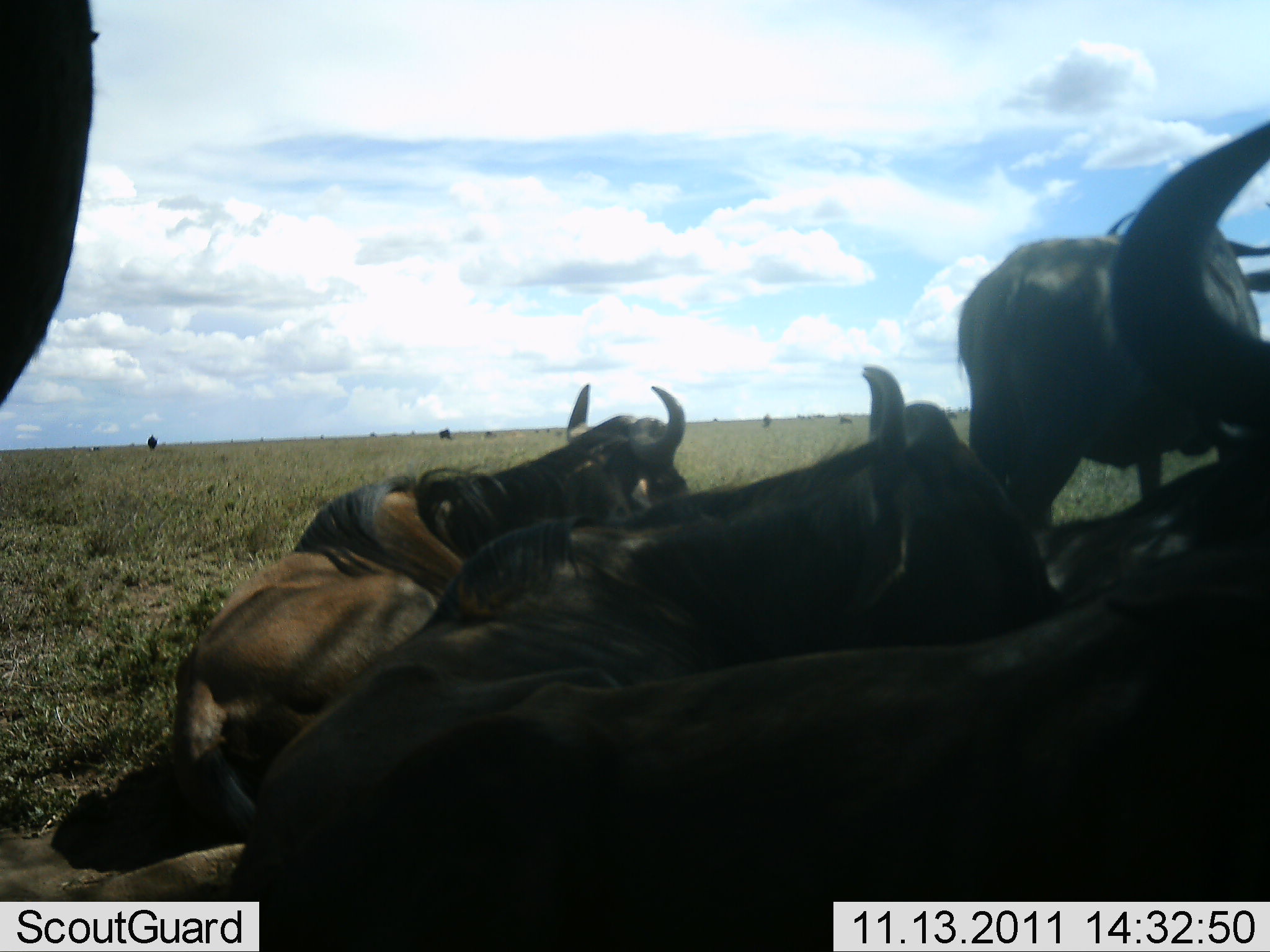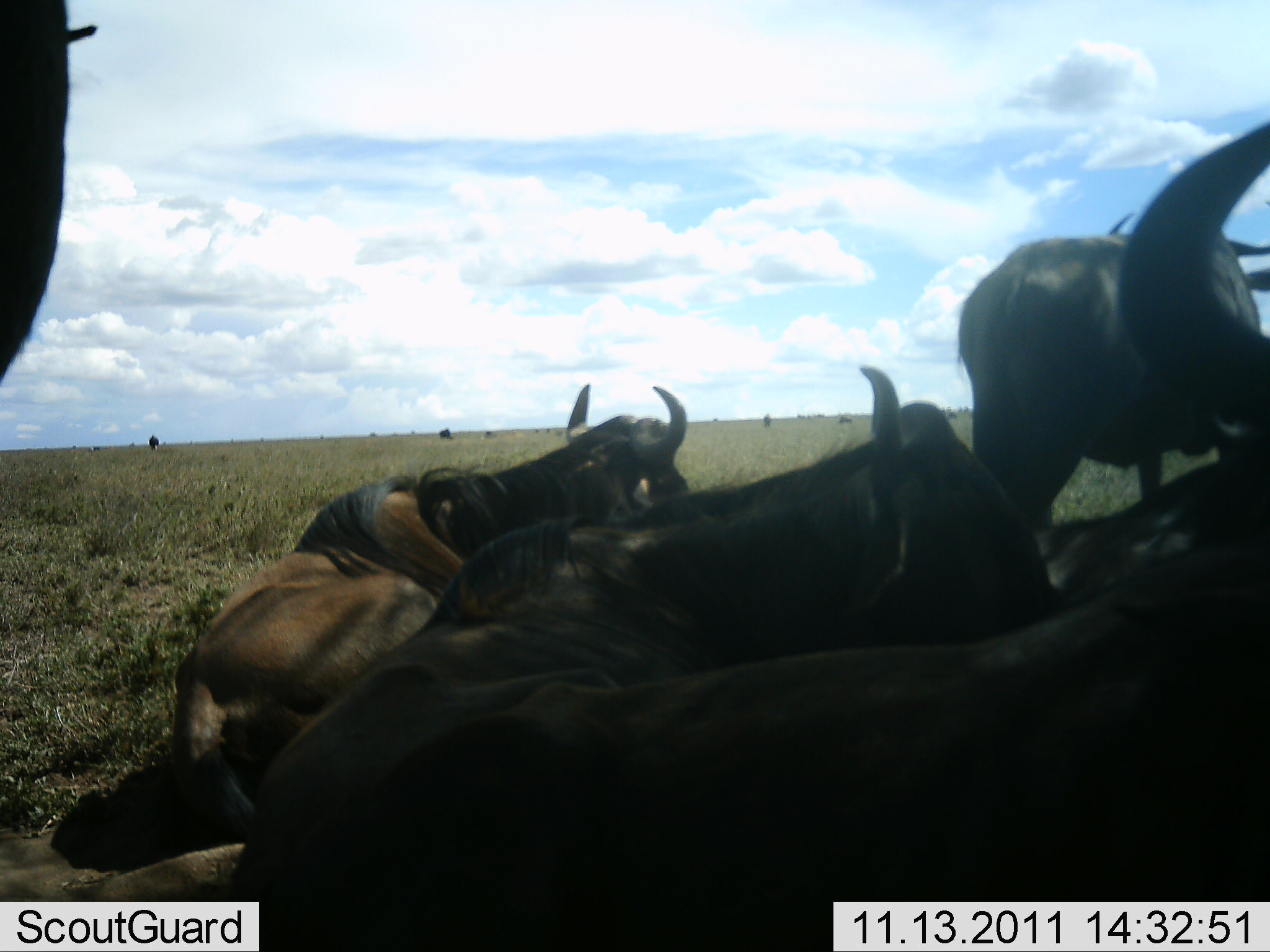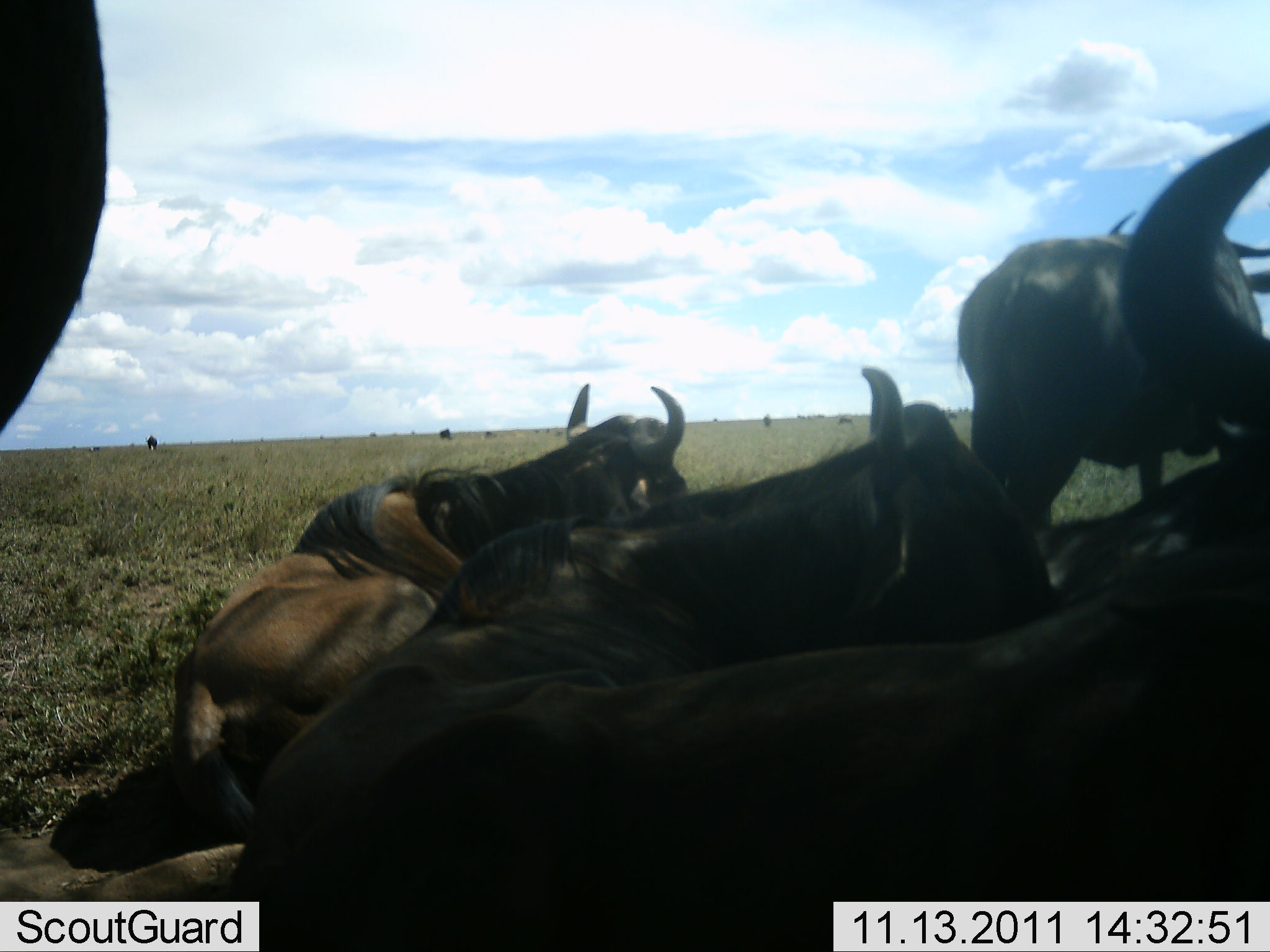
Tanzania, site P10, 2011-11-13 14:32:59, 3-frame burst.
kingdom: Animalia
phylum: Chordata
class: Mammalia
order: Artiodactyla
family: Bovidae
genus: Connochaetes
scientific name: Connochaetes taurinus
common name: blue wildebeest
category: wildebeest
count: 5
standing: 33%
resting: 100%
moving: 0%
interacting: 0%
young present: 0%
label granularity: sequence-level